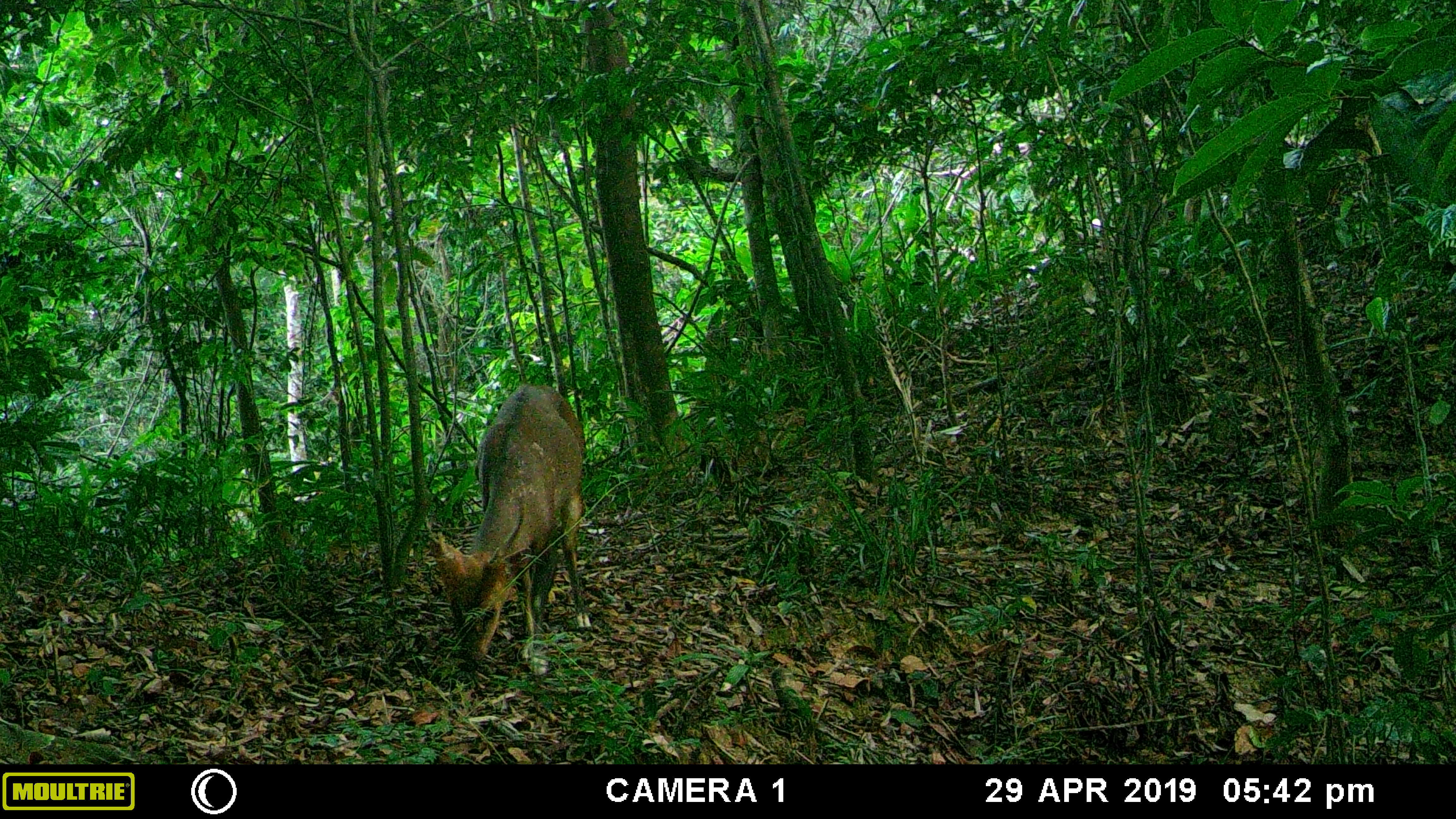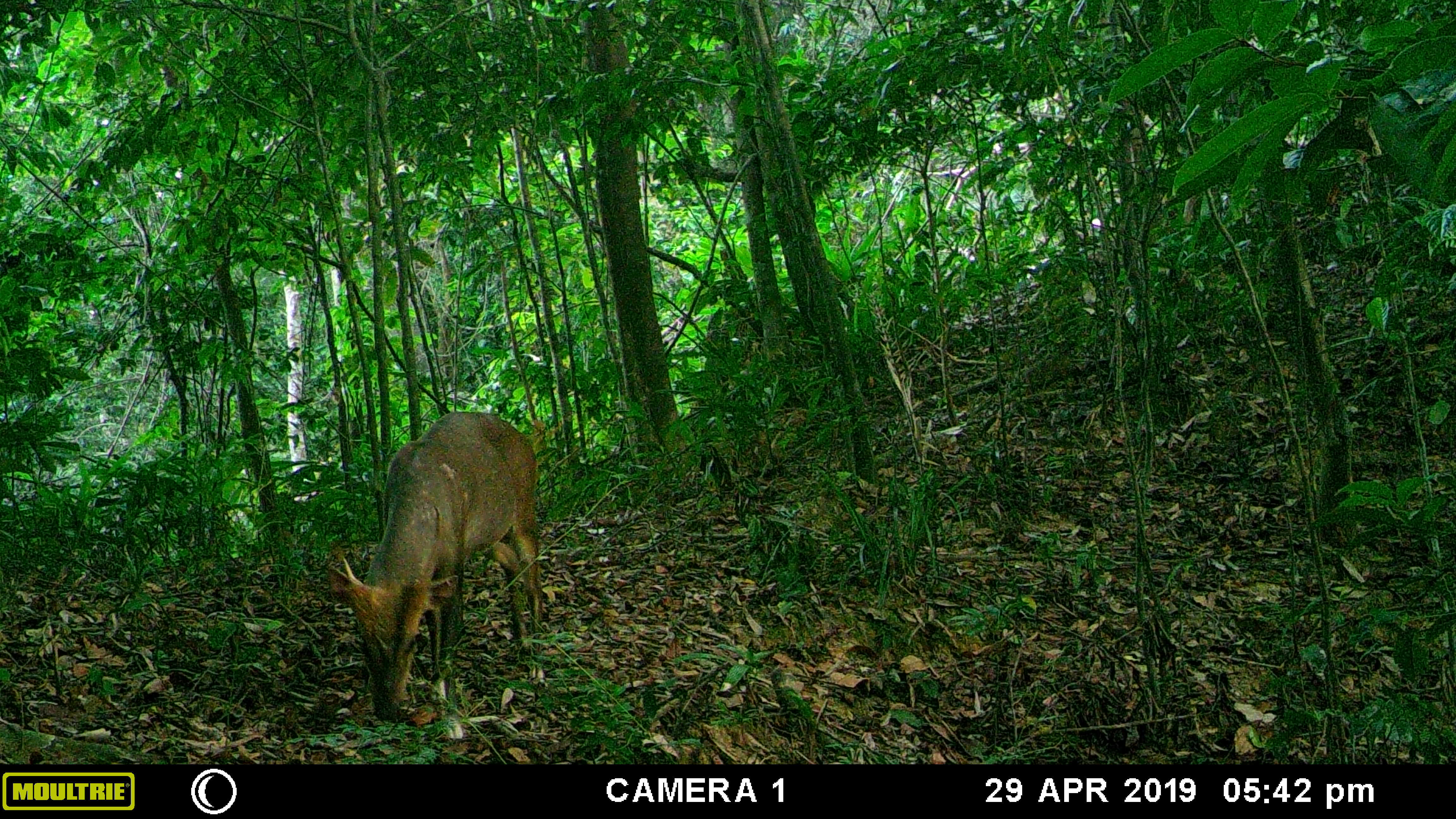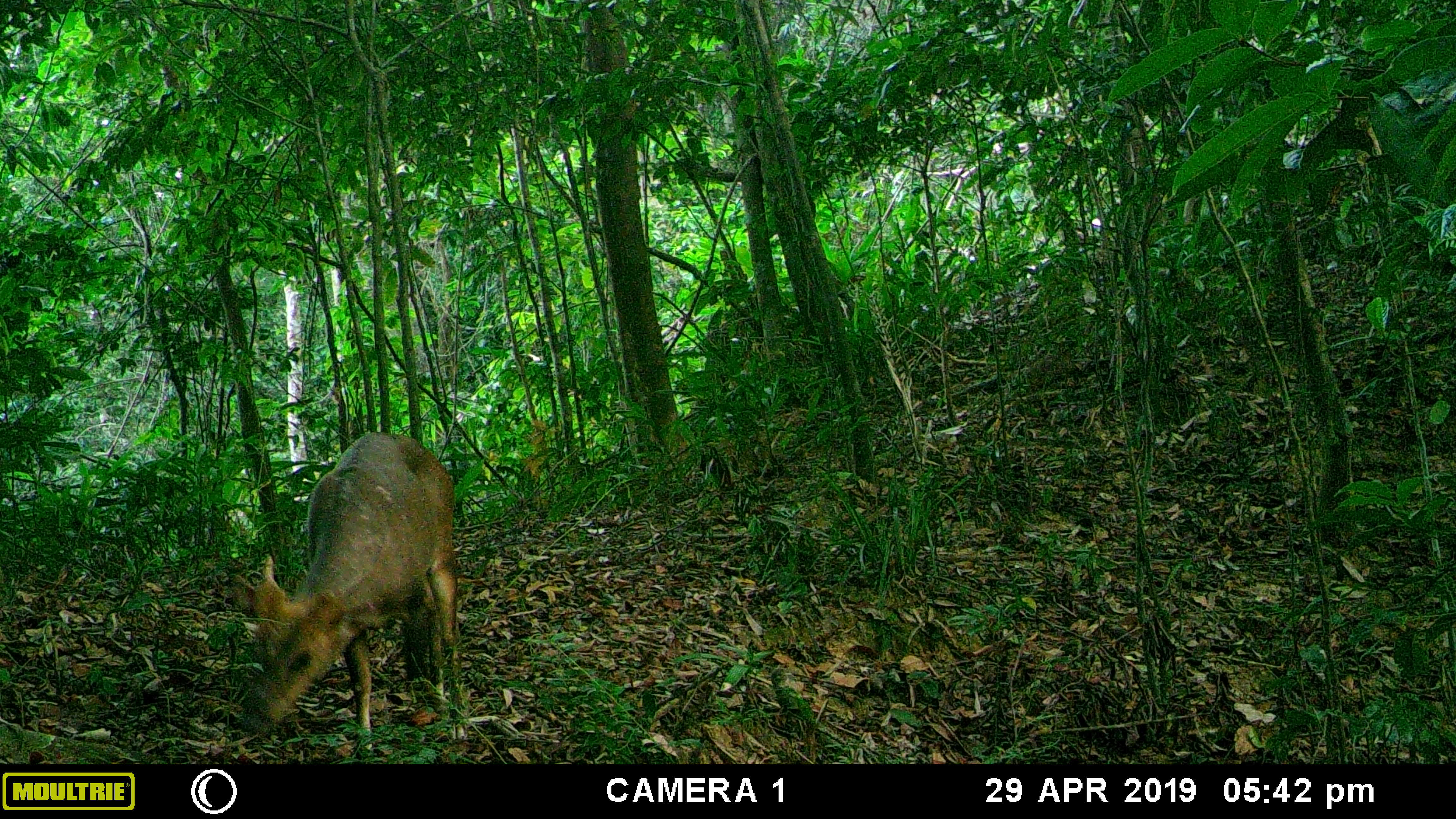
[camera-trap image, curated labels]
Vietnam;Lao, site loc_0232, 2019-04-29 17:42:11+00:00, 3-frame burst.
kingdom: Animalia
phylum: Chordata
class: Mammalia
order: Artiodactyla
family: Cervidae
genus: Muntiacus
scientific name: Muntiacus vuquangensis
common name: large-antlered muntjac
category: large antlered muntjac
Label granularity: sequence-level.